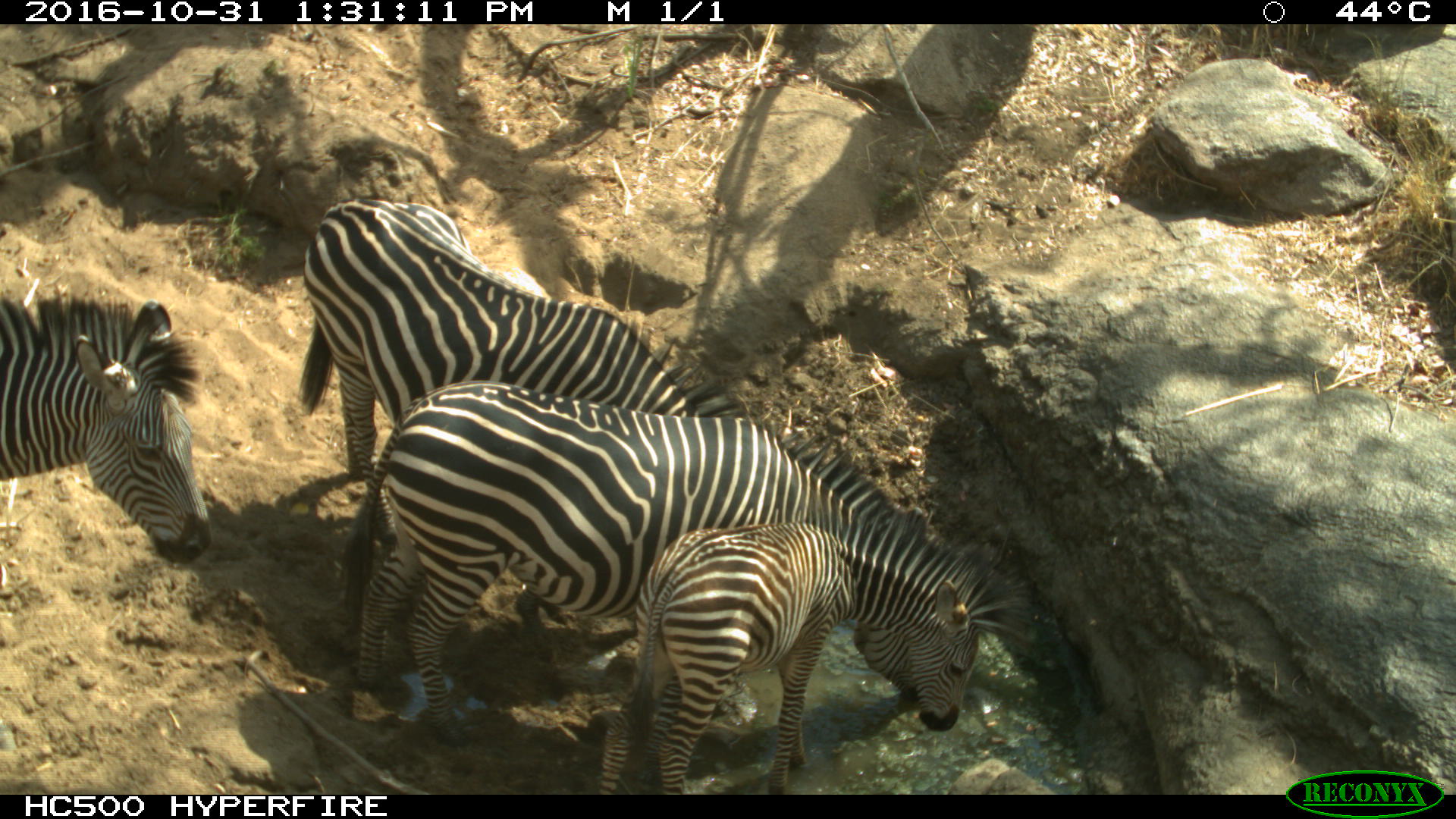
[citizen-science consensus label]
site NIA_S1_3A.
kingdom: Animalia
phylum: Chordata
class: Mammalia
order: Perissodactyla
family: Equidae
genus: Equus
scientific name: Equus quagga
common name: plains zebra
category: zebraplains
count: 4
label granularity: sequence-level